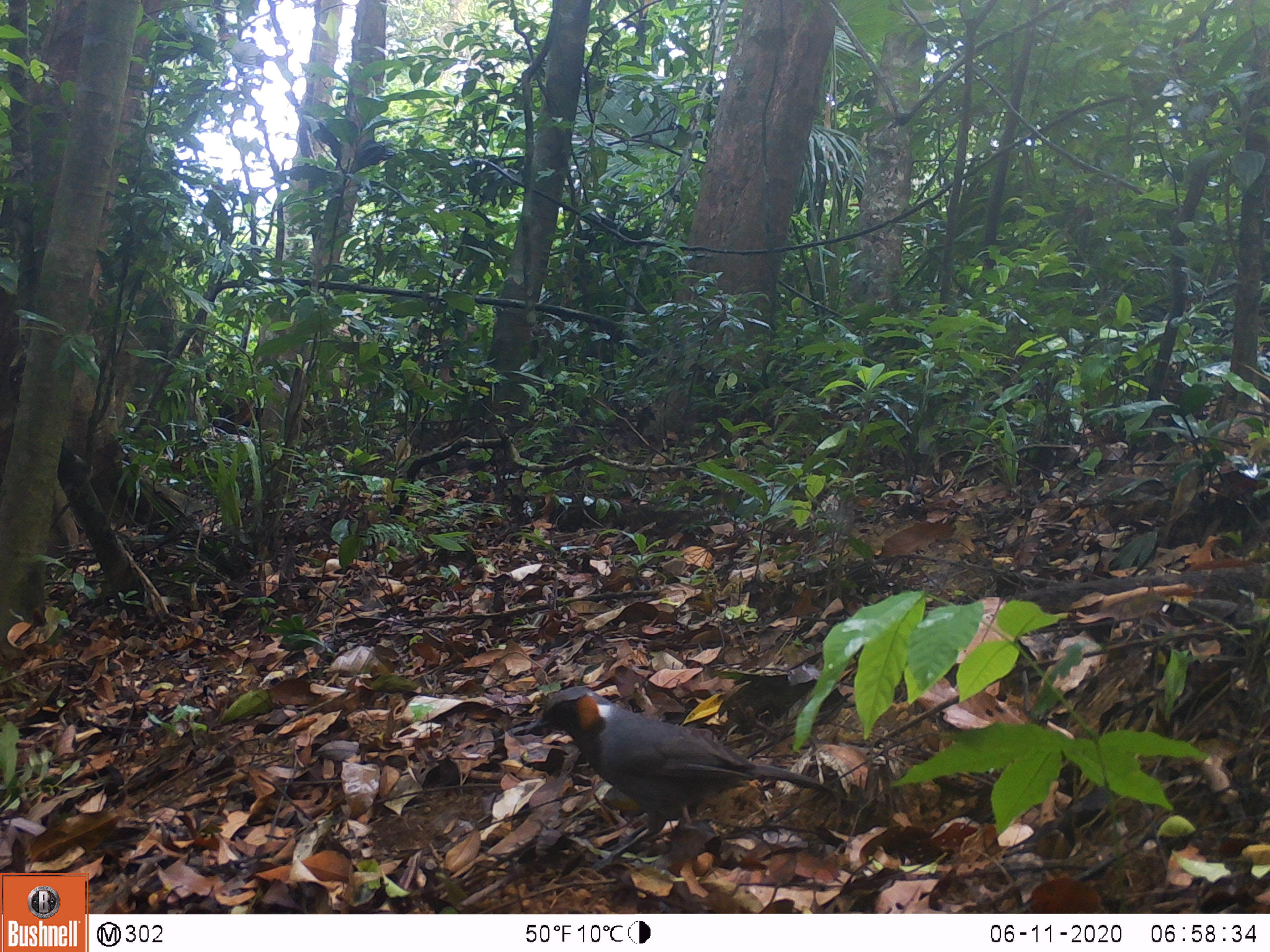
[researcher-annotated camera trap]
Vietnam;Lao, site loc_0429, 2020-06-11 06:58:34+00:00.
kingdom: Animalia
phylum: Chordata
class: Aves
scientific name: Aves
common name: bird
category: unidentified bird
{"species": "unidentified bird (bird) (Aves)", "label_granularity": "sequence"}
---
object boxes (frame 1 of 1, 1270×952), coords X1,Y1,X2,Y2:
unidentified bird: 523,685,836,872